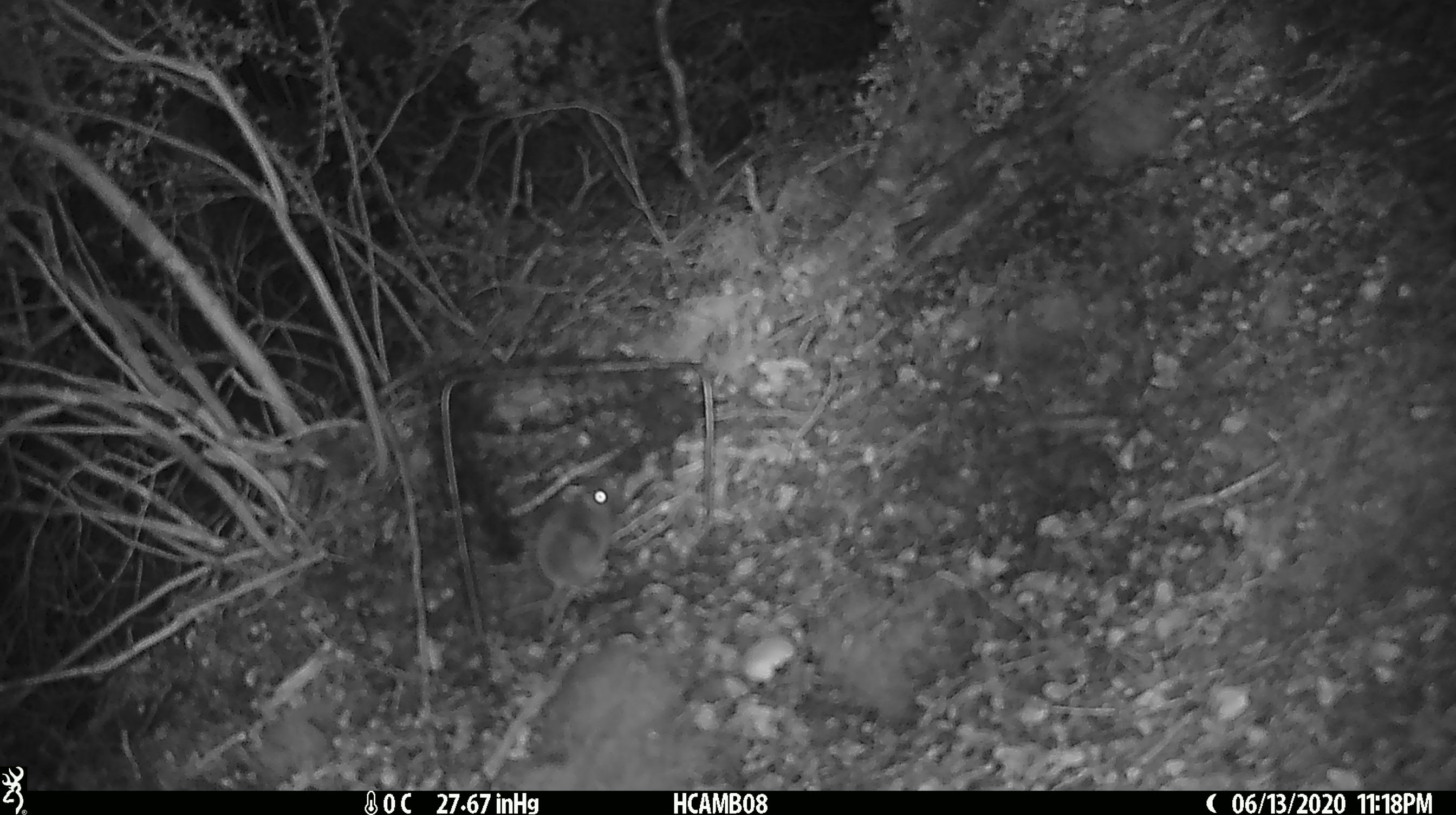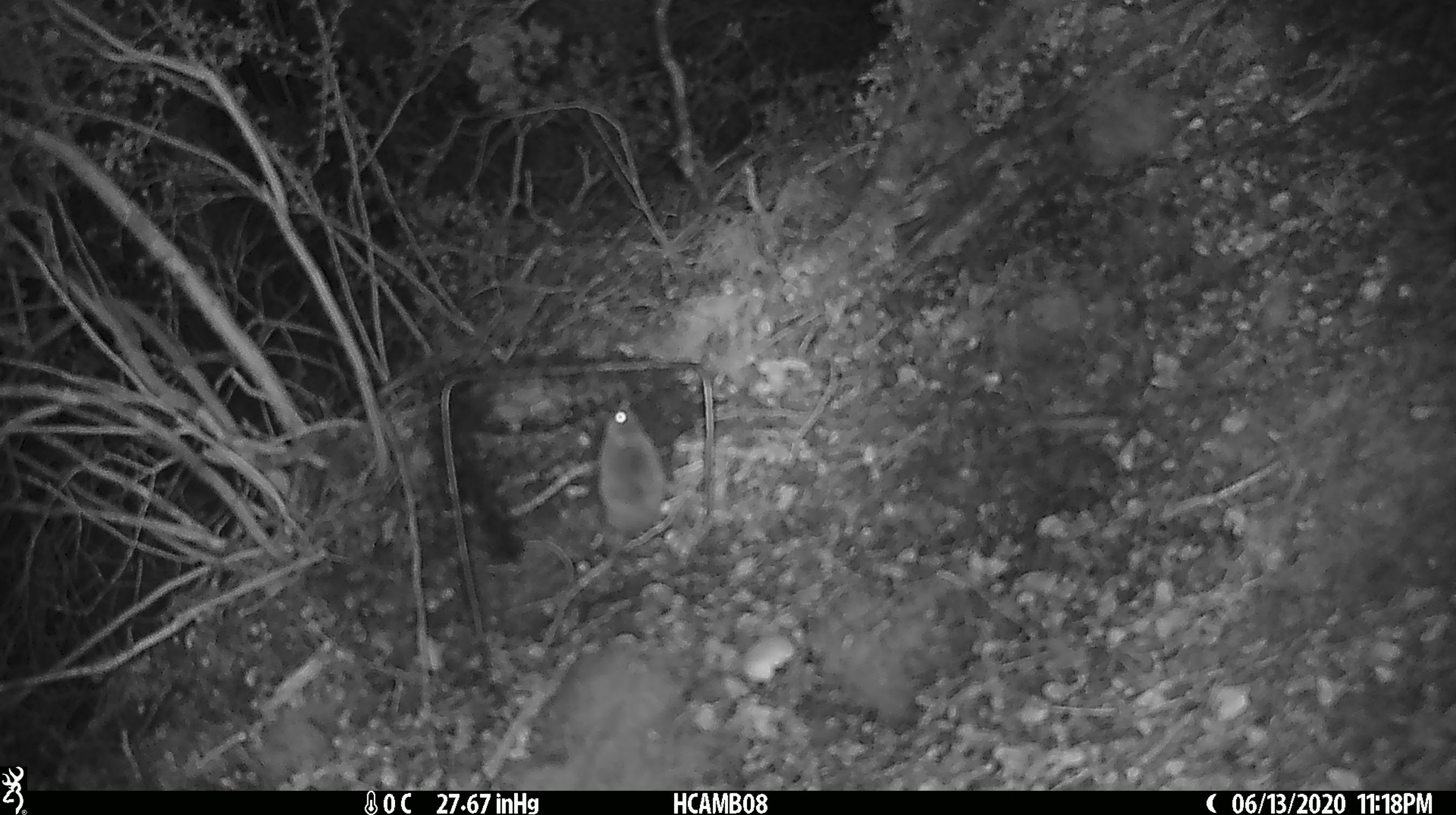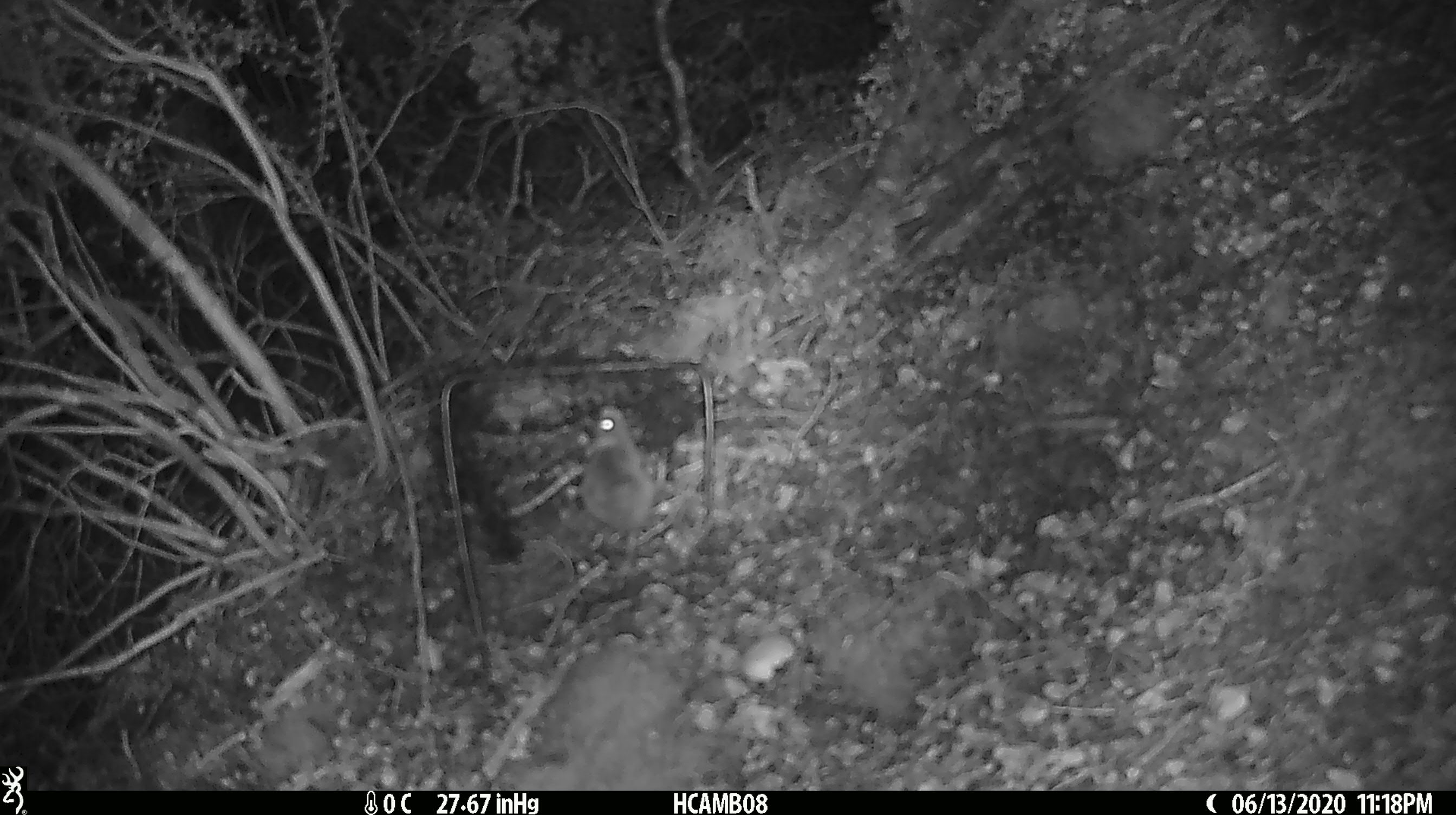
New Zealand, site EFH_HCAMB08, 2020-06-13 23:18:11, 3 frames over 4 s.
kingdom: Animalia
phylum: Chordata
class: Mammalia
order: Rodentia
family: Muridae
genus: Mus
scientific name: Mus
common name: mouse